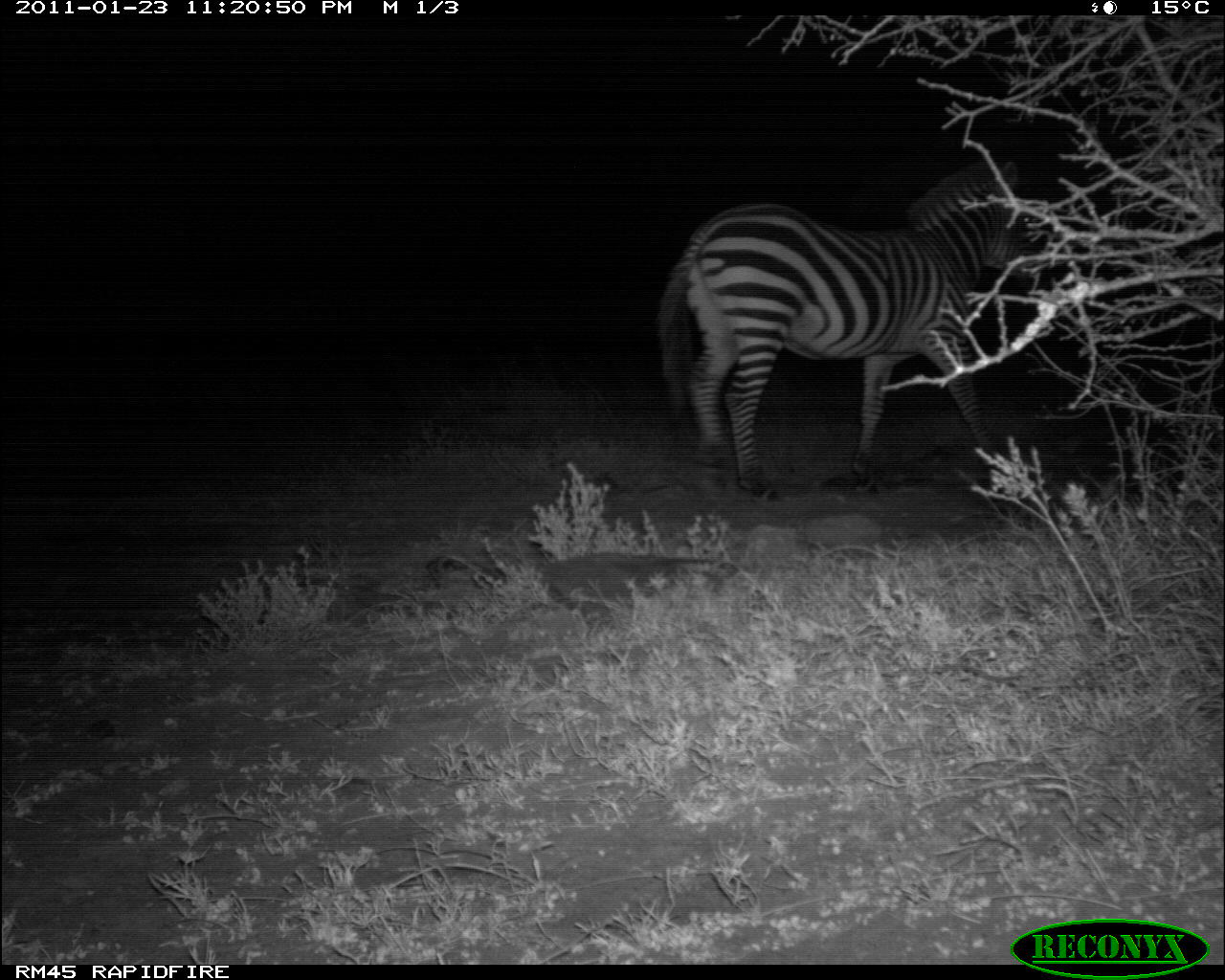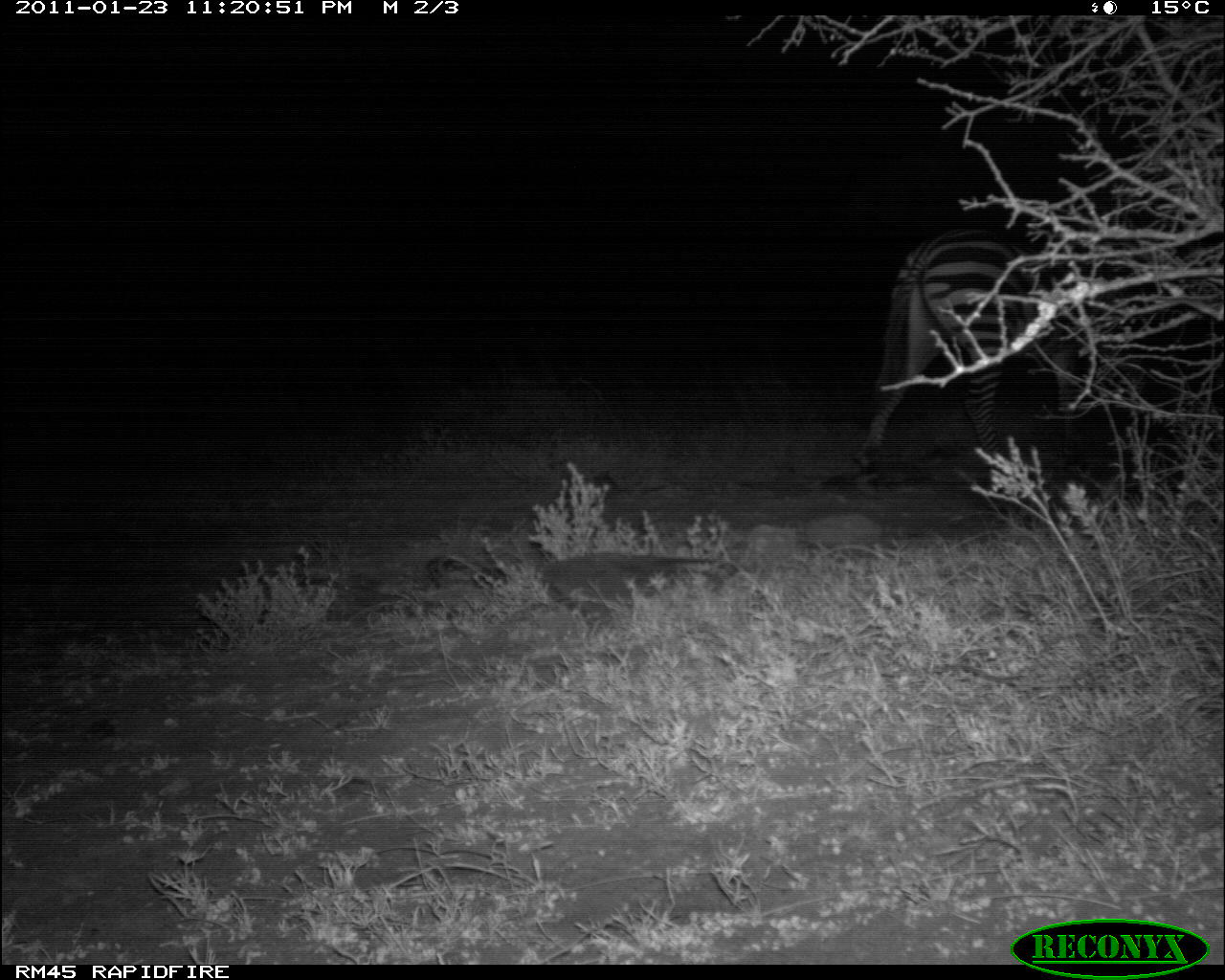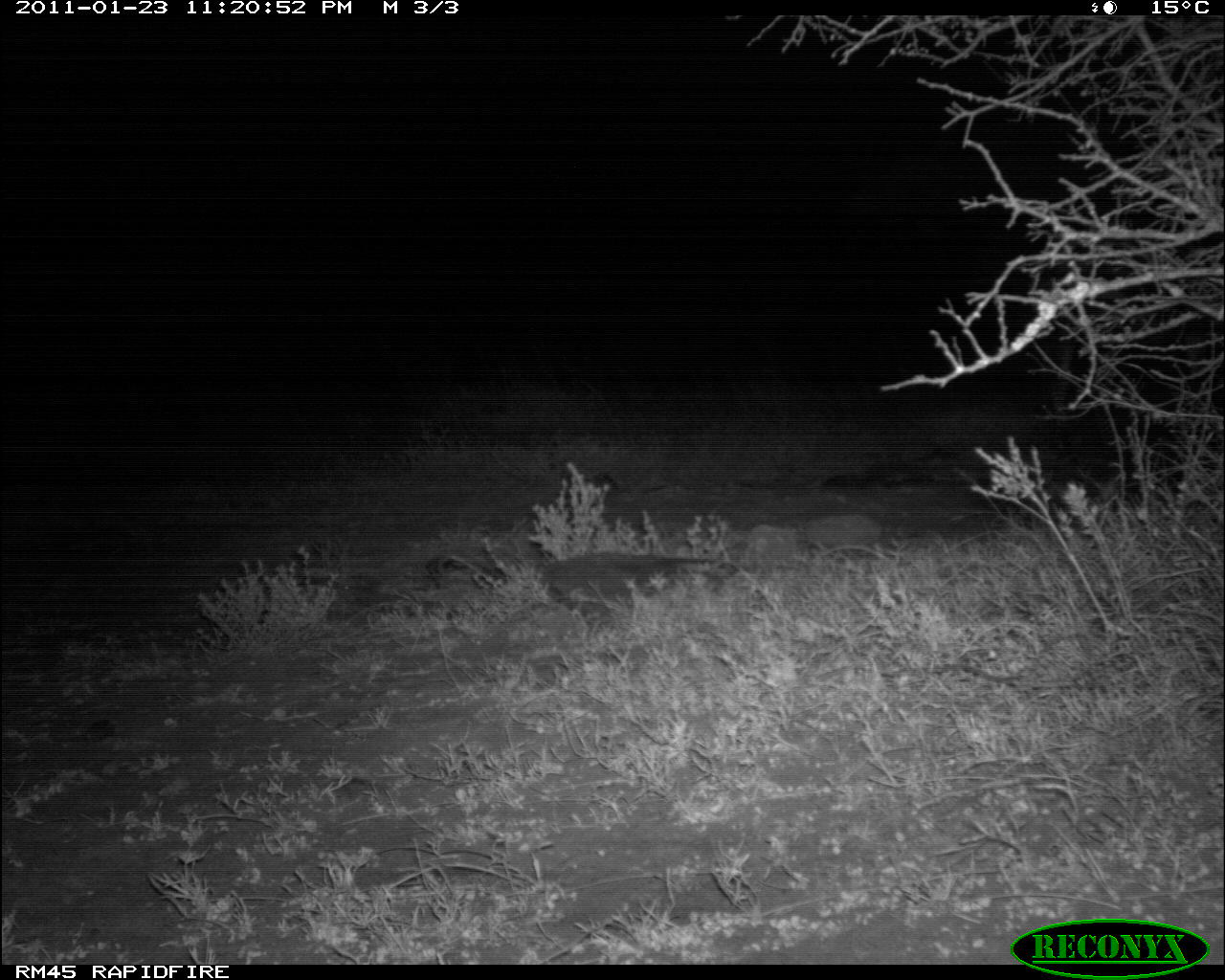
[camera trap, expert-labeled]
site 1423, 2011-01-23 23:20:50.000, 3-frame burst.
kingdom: Animalia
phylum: Chordata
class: Mammalia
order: Perissodactyla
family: Equidae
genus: Equus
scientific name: Equus quagga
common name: plains zebra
Equus quagga (plains zebra), count 1.